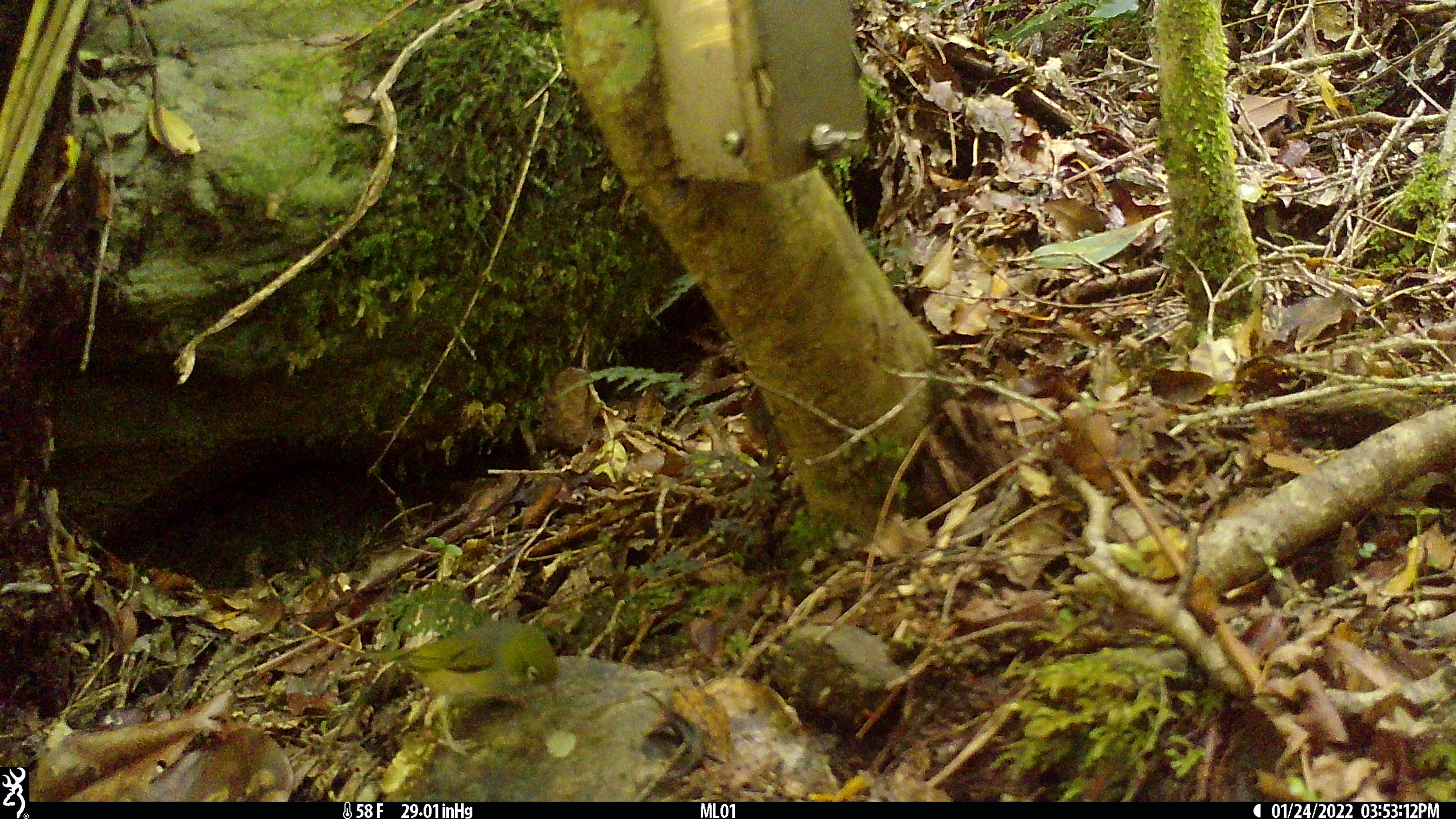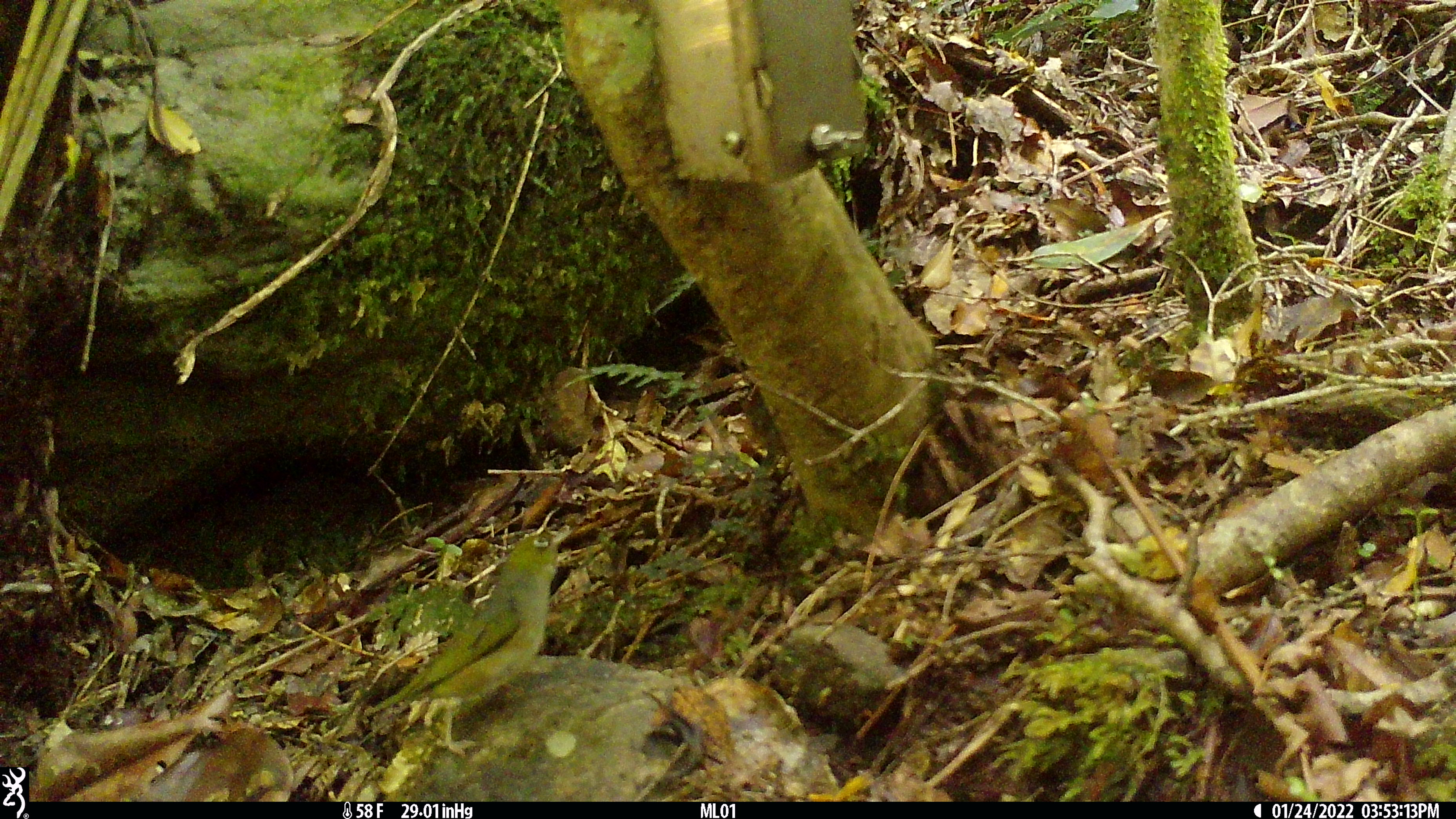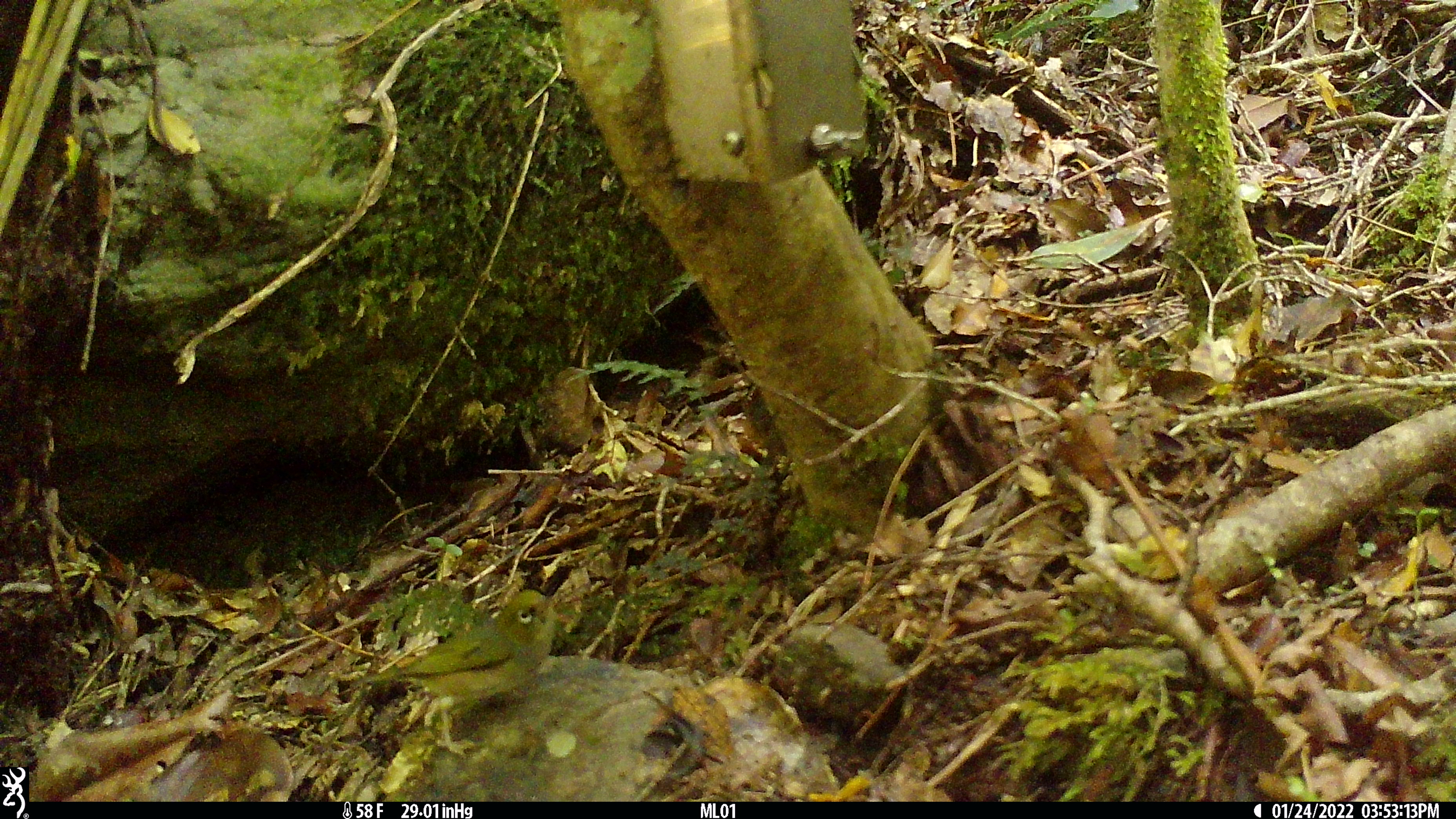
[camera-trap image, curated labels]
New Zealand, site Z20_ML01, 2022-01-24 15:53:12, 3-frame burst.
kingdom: Animalia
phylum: Chordata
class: Aves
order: Passeriformes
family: Zosteropidae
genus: Zosterops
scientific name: Zosterops lateralis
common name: silvereye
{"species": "silvereye (Zosterops lateralis)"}